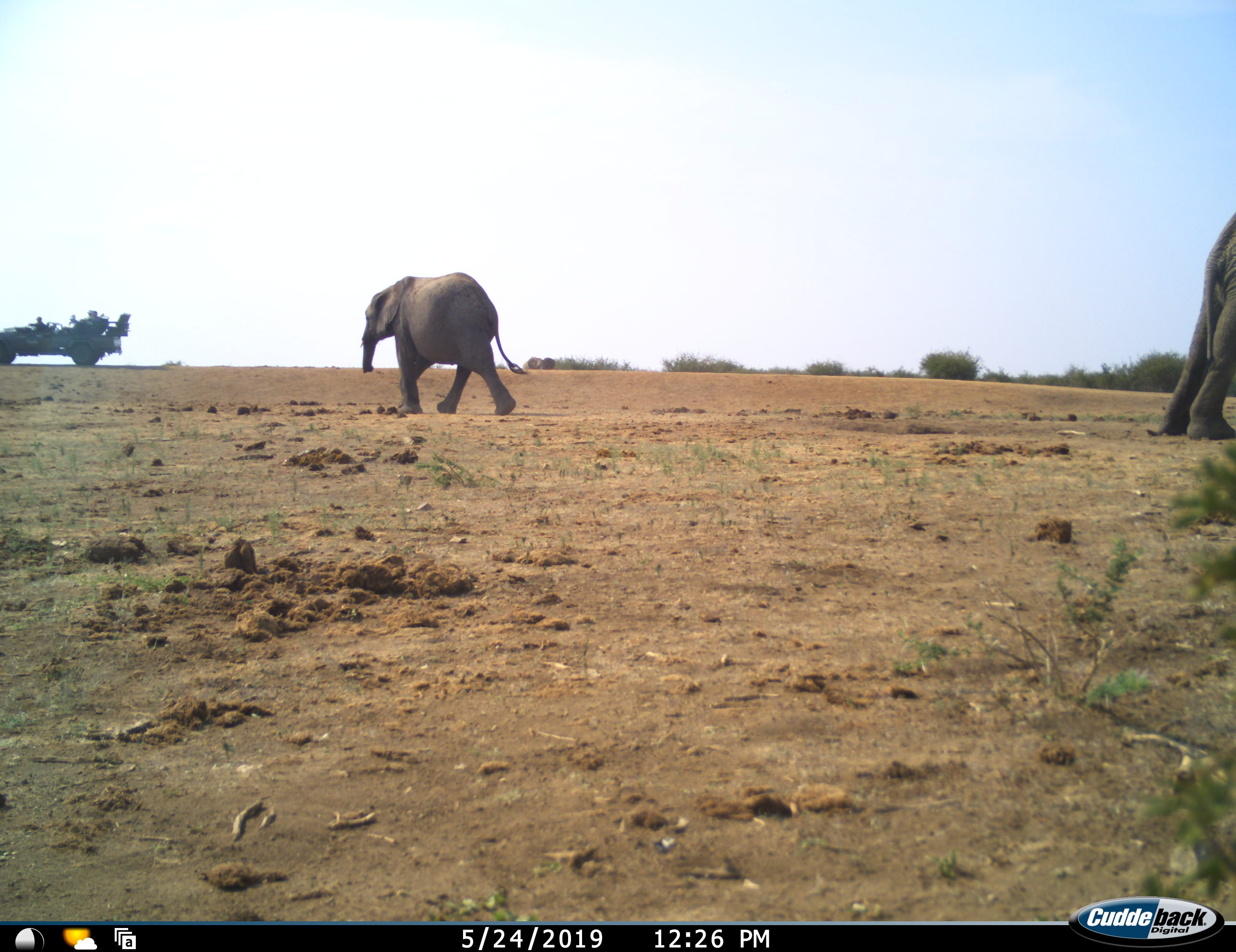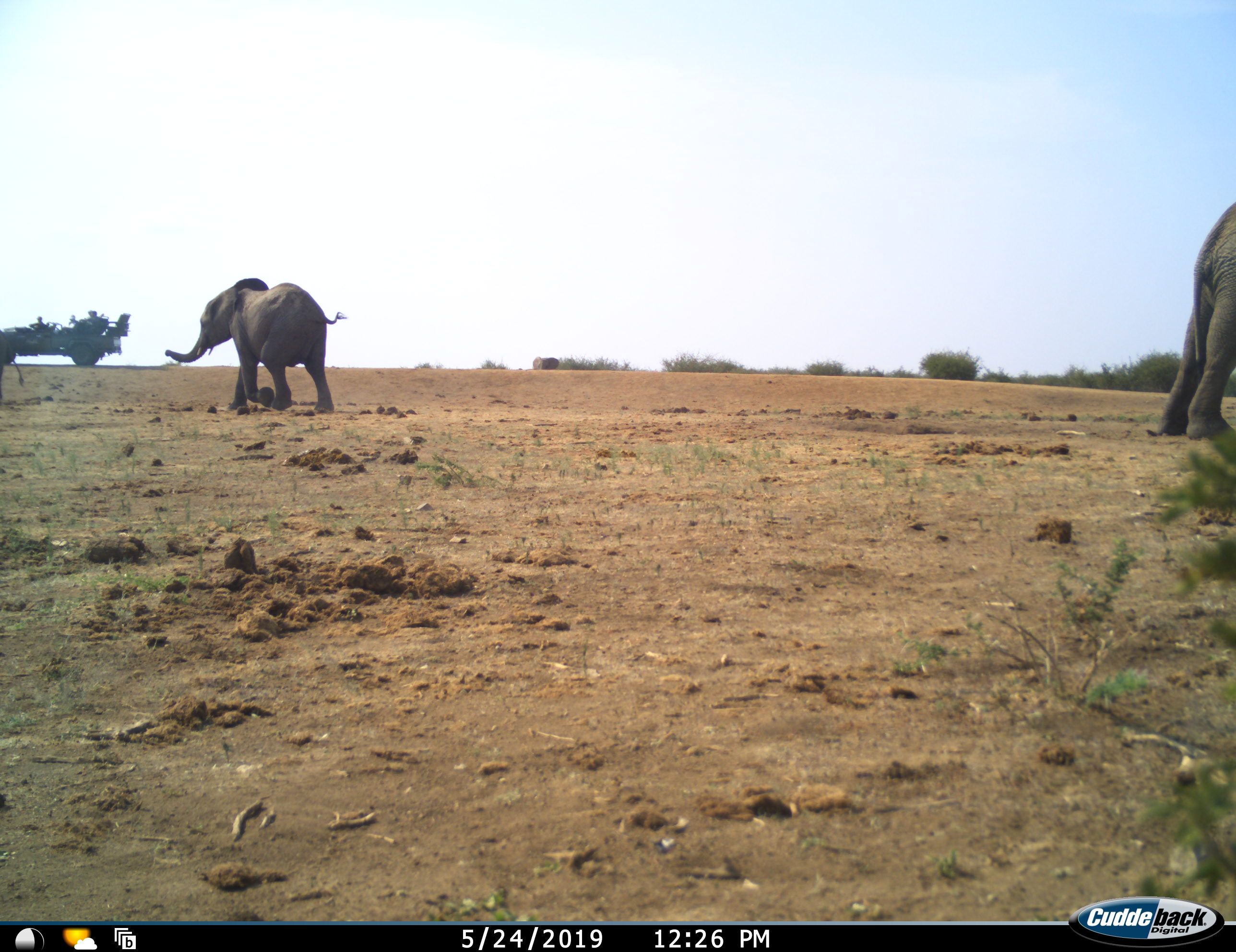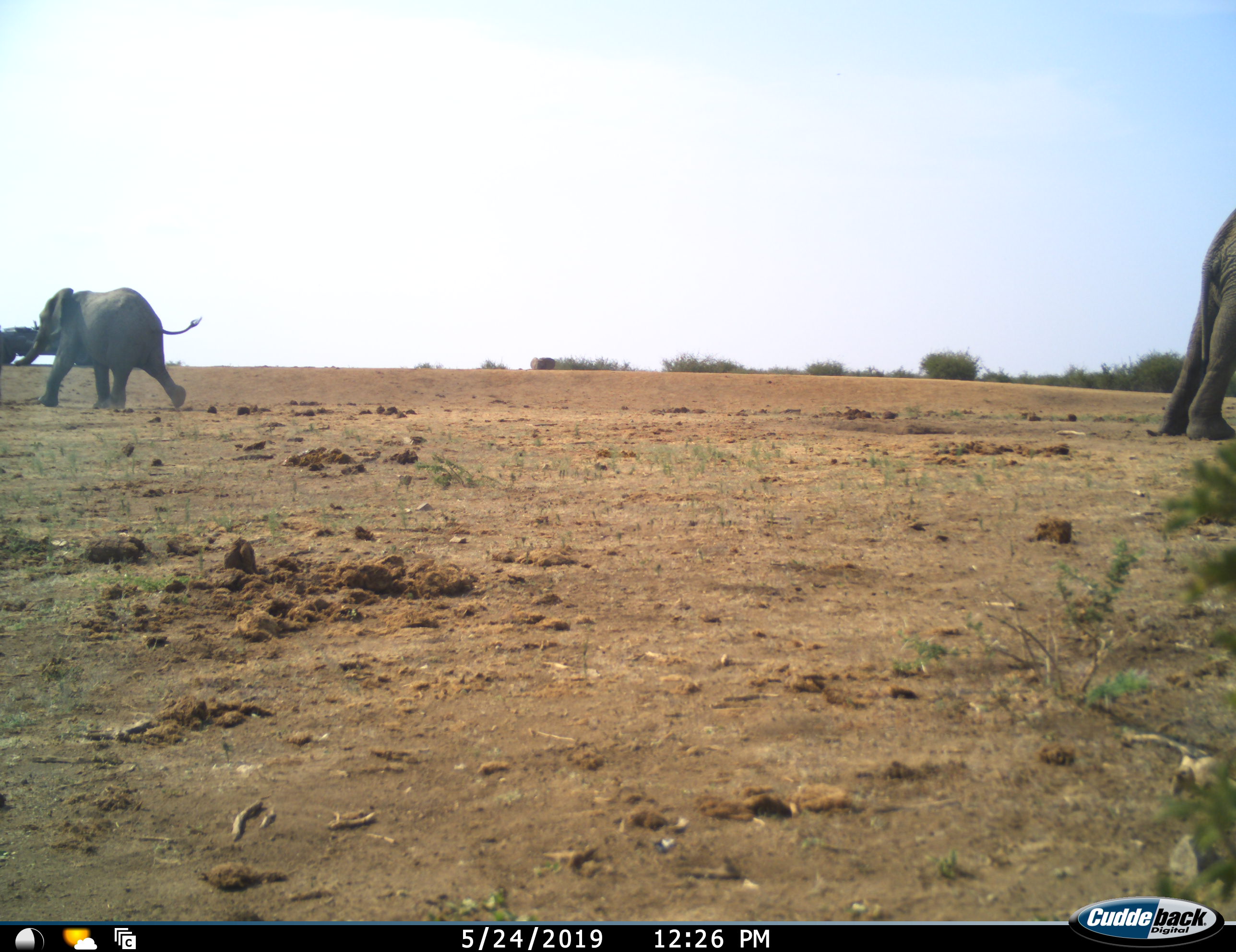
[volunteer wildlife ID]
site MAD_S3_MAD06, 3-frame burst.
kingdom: Animalia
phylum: Chordata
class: Mammalia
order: Proboscidea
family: Elephantidae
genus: Loxodonta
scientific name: Loxodonta africana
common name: african bush elephant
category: elephant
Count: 2.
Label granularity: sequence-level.